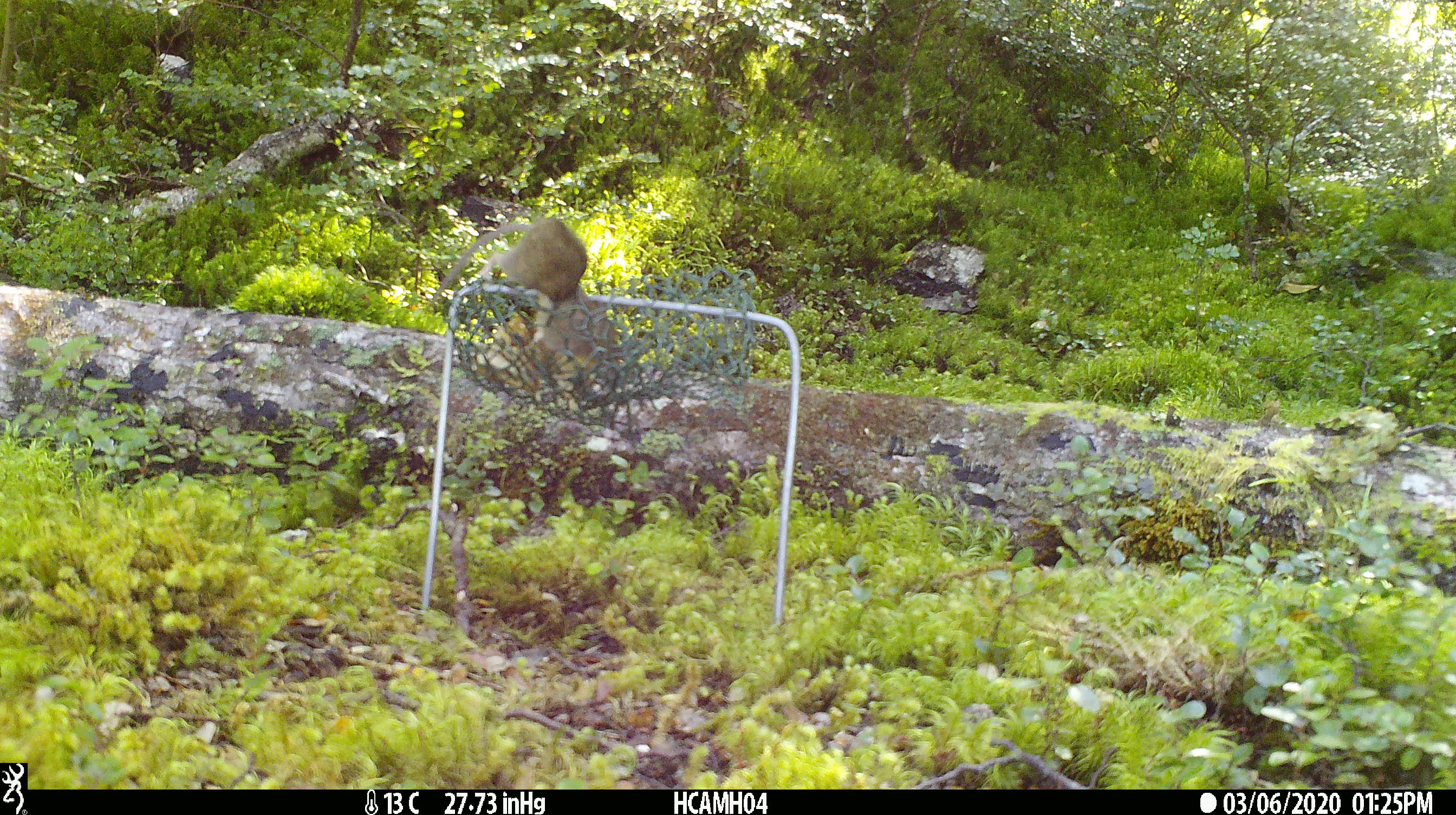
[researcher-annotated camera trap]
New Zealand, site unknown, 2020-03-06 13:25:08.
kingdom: Animalia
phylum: Chordata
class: Mammalia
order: Rodentia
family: Muridae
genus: Mus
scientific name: Mus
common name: mouse